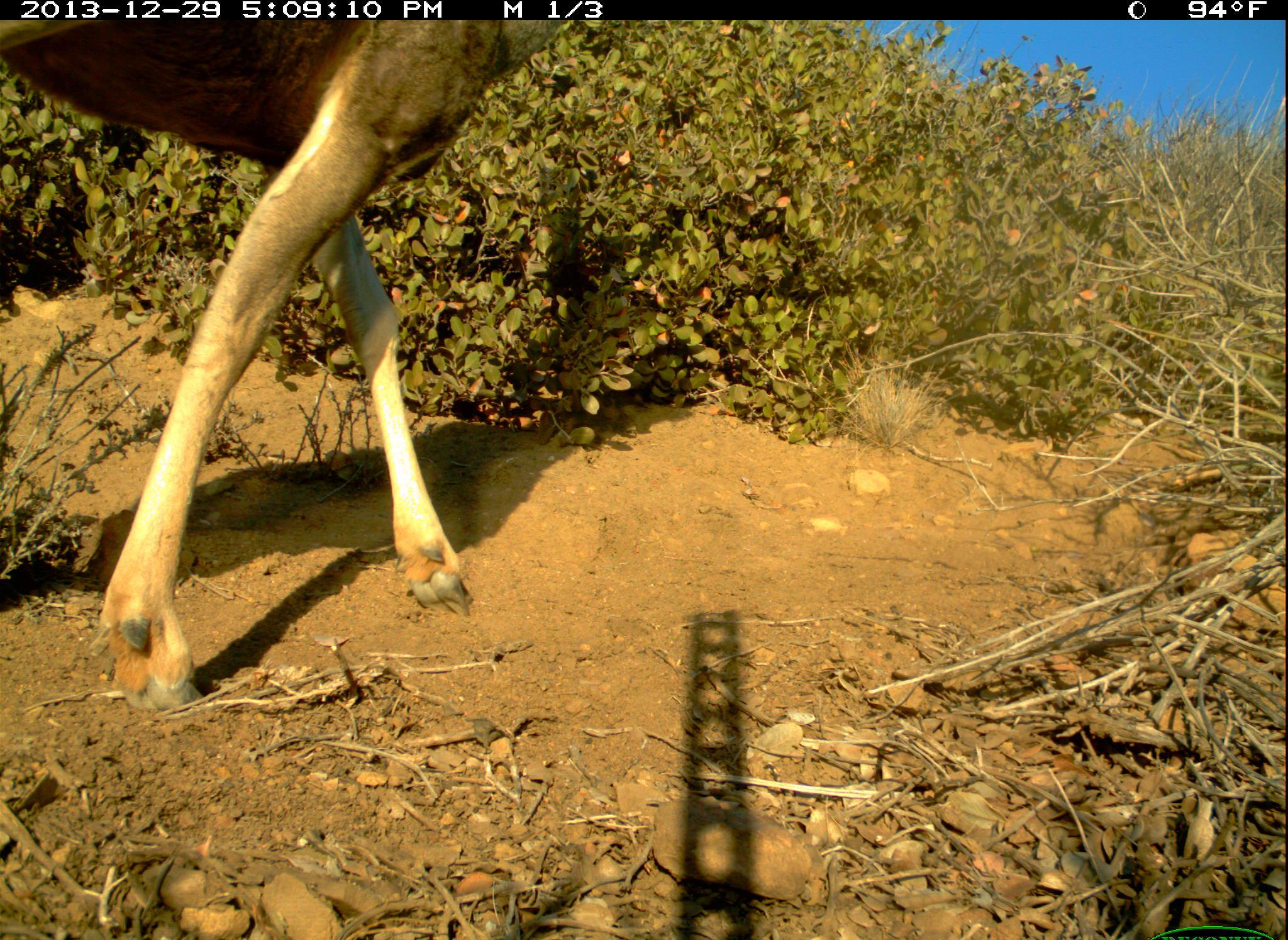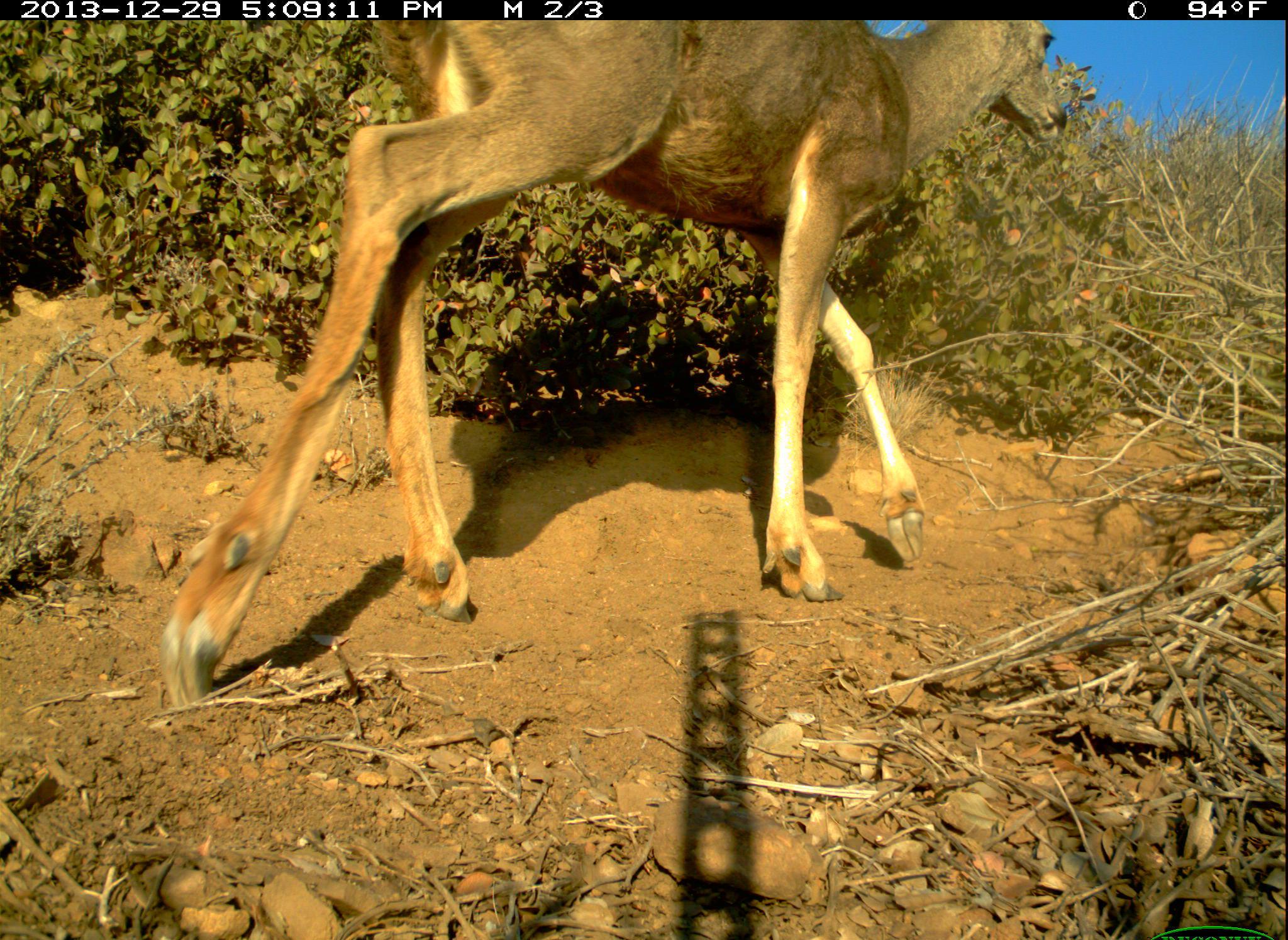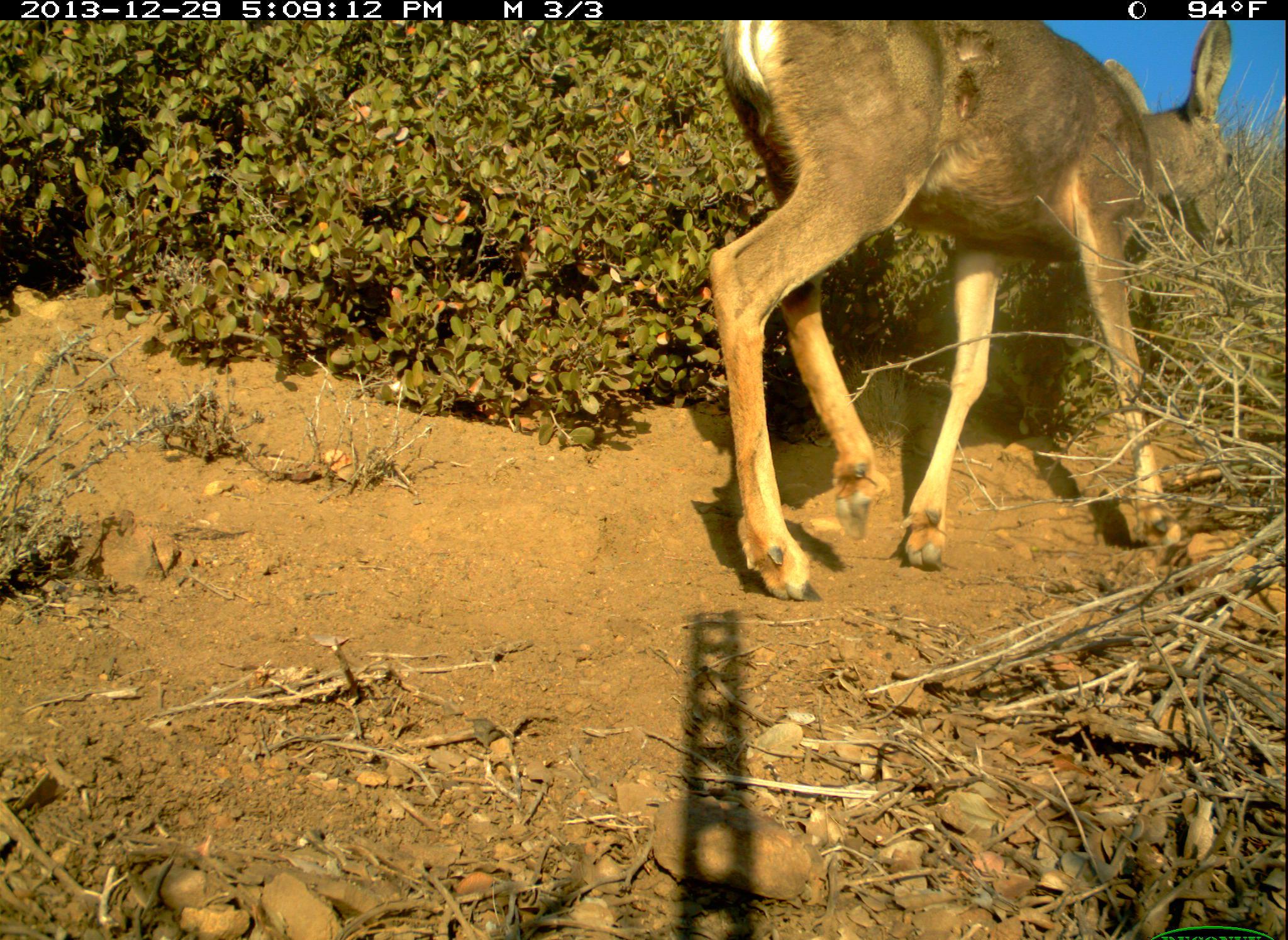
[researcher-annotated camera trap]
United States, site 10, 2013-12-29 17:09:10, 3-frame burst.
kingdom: Animalia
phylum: Chordata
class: Mammalia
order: Artiodactyla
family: Cervidae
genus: Odocoileus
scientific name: Odocoileus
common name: deer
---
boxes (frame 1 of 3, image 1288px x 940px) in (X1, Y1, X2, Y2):
deer: (0, 20, 572, 712)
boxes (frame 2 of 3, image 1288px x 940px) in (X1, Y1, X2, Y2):
deer: (162, 22, 1071, 708)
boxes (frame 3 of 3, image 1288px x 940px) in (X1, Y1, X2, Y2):
deer: (710, 22, 1244, 602)